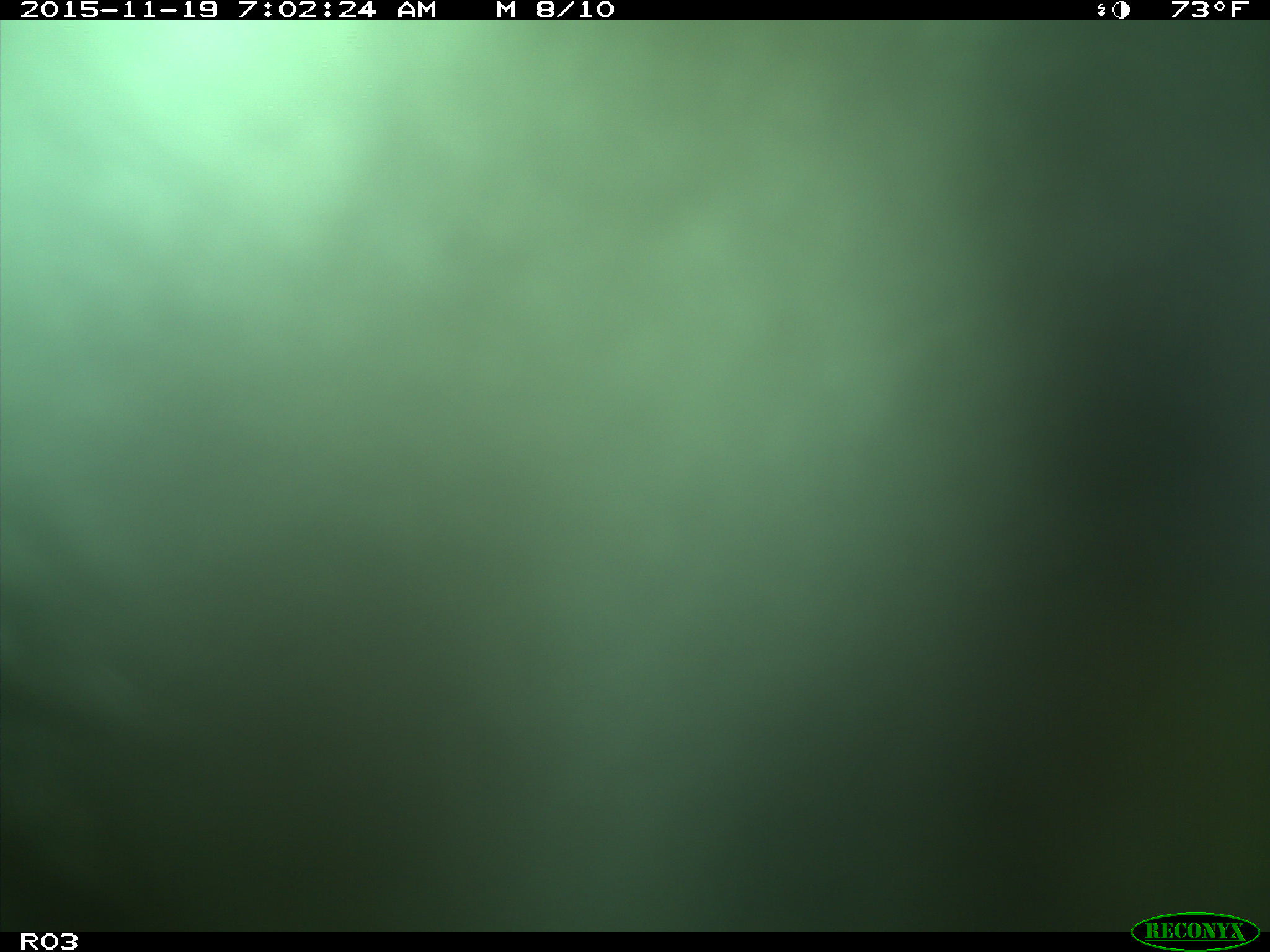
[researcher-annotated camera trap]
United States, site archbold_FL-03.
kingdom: Animalia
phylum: Chordata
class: Mammalia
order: Artiodactyla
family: Bovidae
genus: Bos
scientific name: Bos taurus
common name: domestic cow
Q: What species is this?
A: Bos taurus (domestic cow).